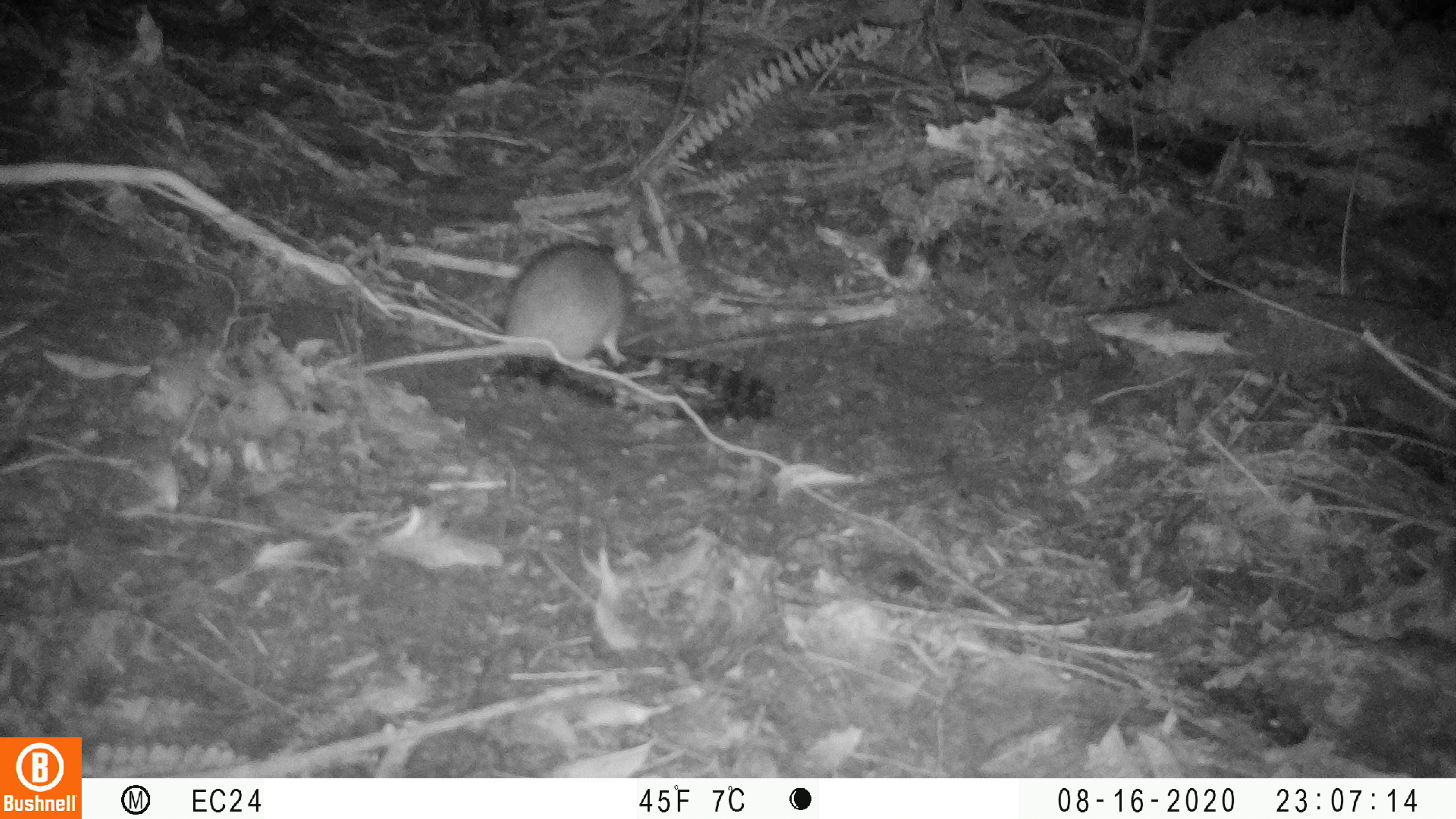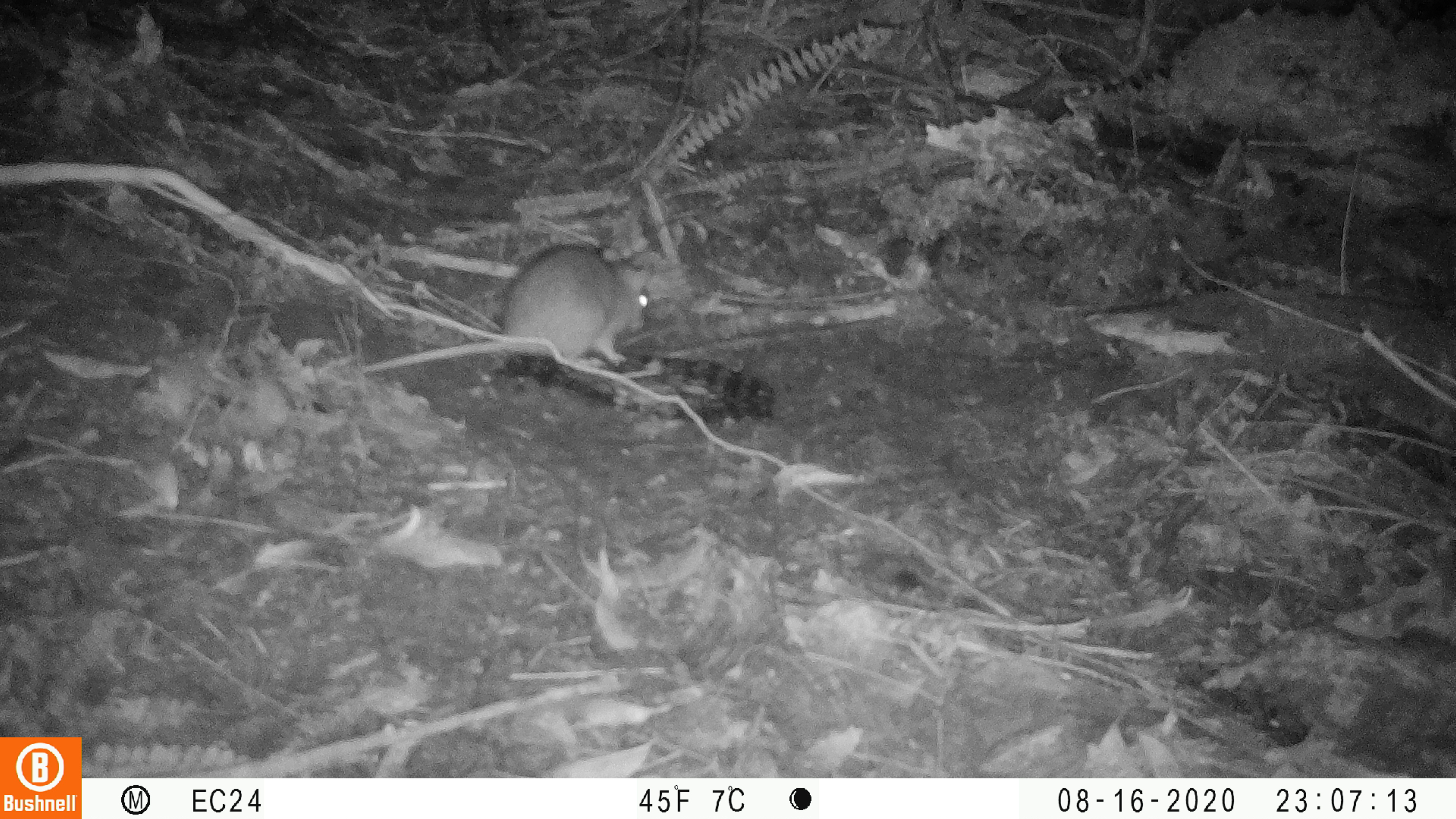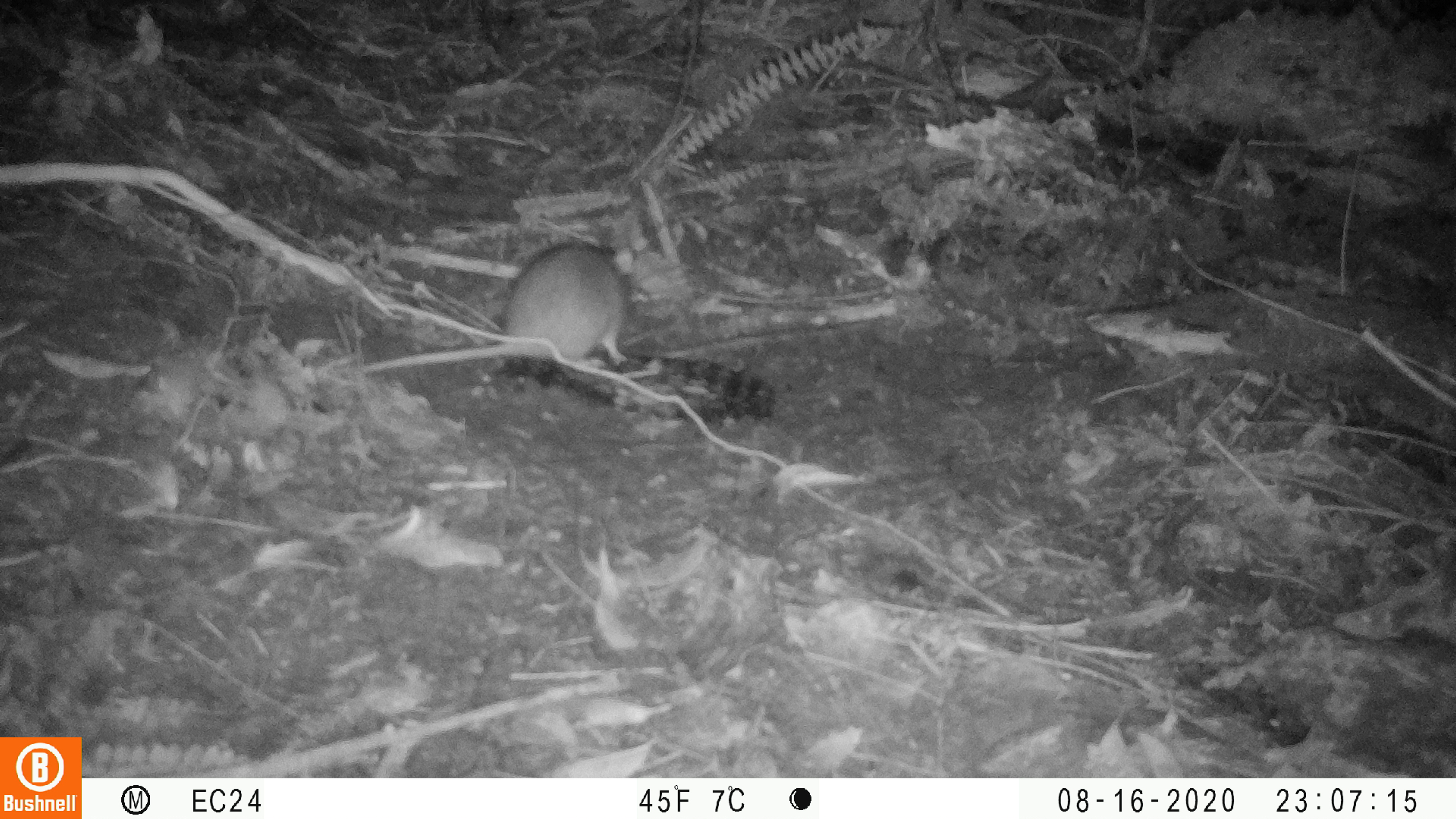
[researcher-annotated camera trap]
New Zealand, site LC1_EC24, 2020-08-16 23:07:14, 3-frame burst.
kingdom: Animalia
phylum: Chordata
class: Mammalia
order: Rodentia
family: Muridae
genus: Rattus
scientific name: Rattus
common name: rat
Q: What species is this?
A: Rat (Rattus).